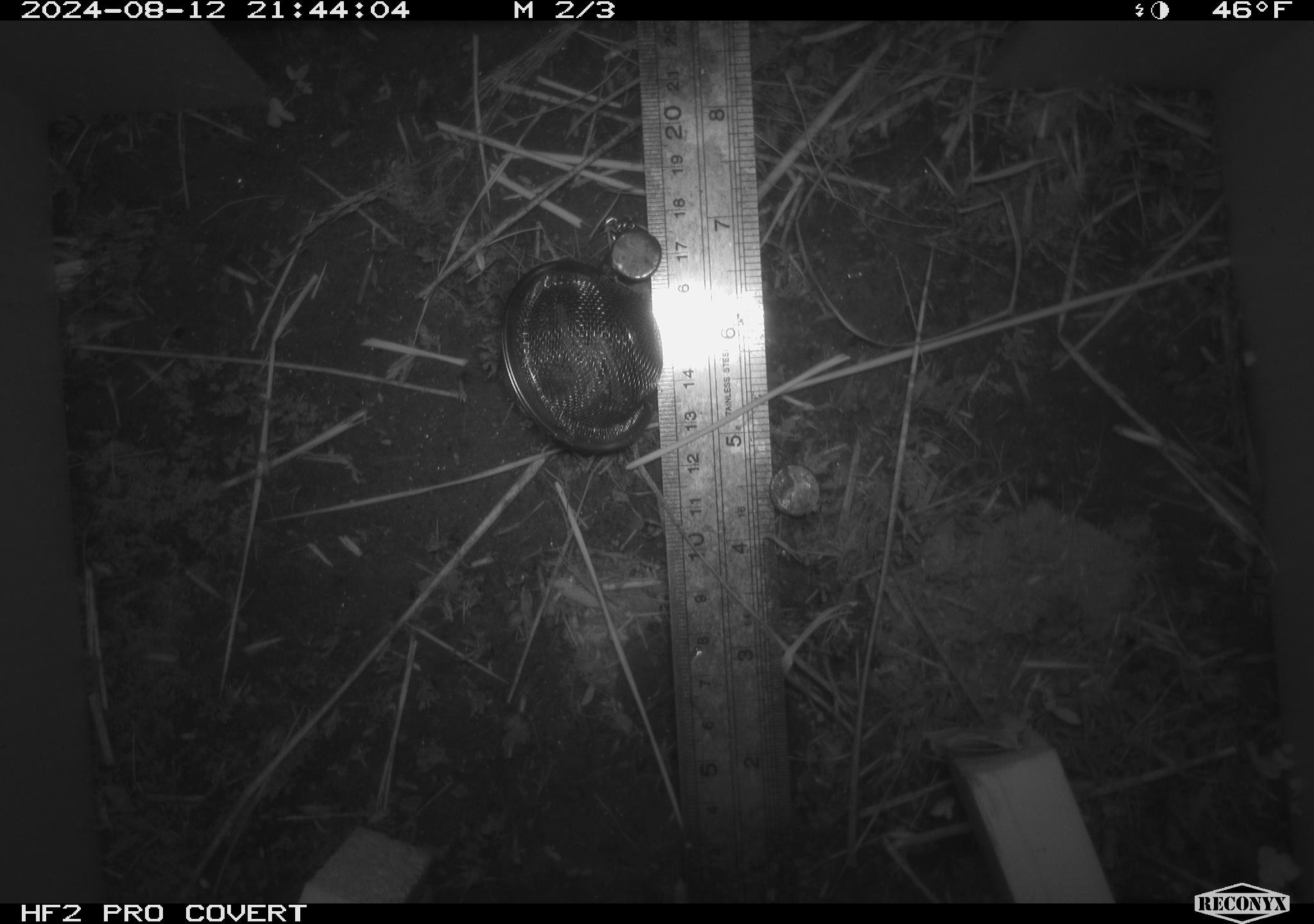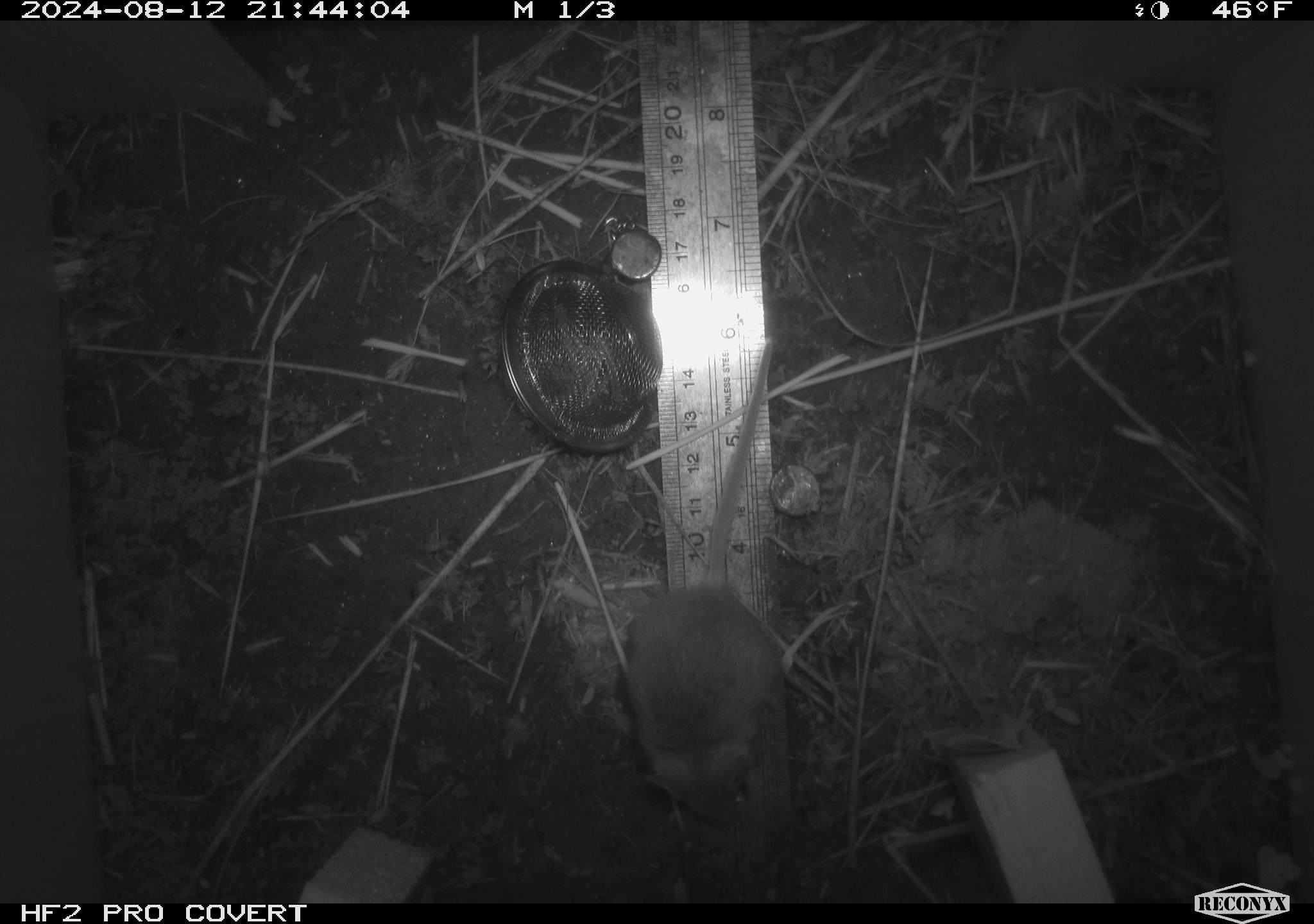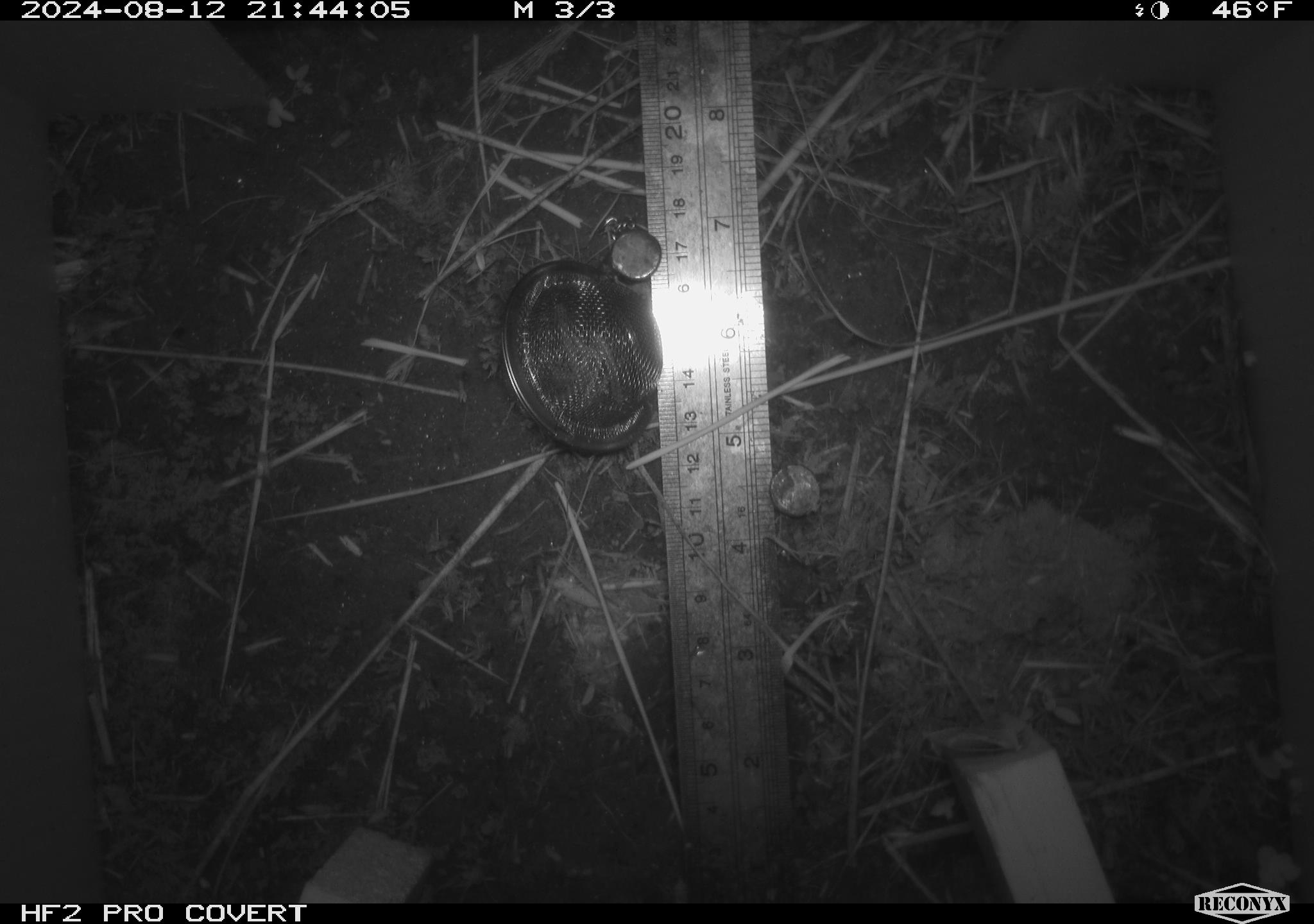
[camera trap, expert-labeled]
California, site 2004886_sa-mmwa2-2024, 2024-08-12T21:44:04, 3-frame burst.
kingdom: Animalia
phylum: Chordata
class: Mammalia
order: Rodentia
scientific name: Rodentia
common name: mouse species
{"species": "mouse species (Rodentia)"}